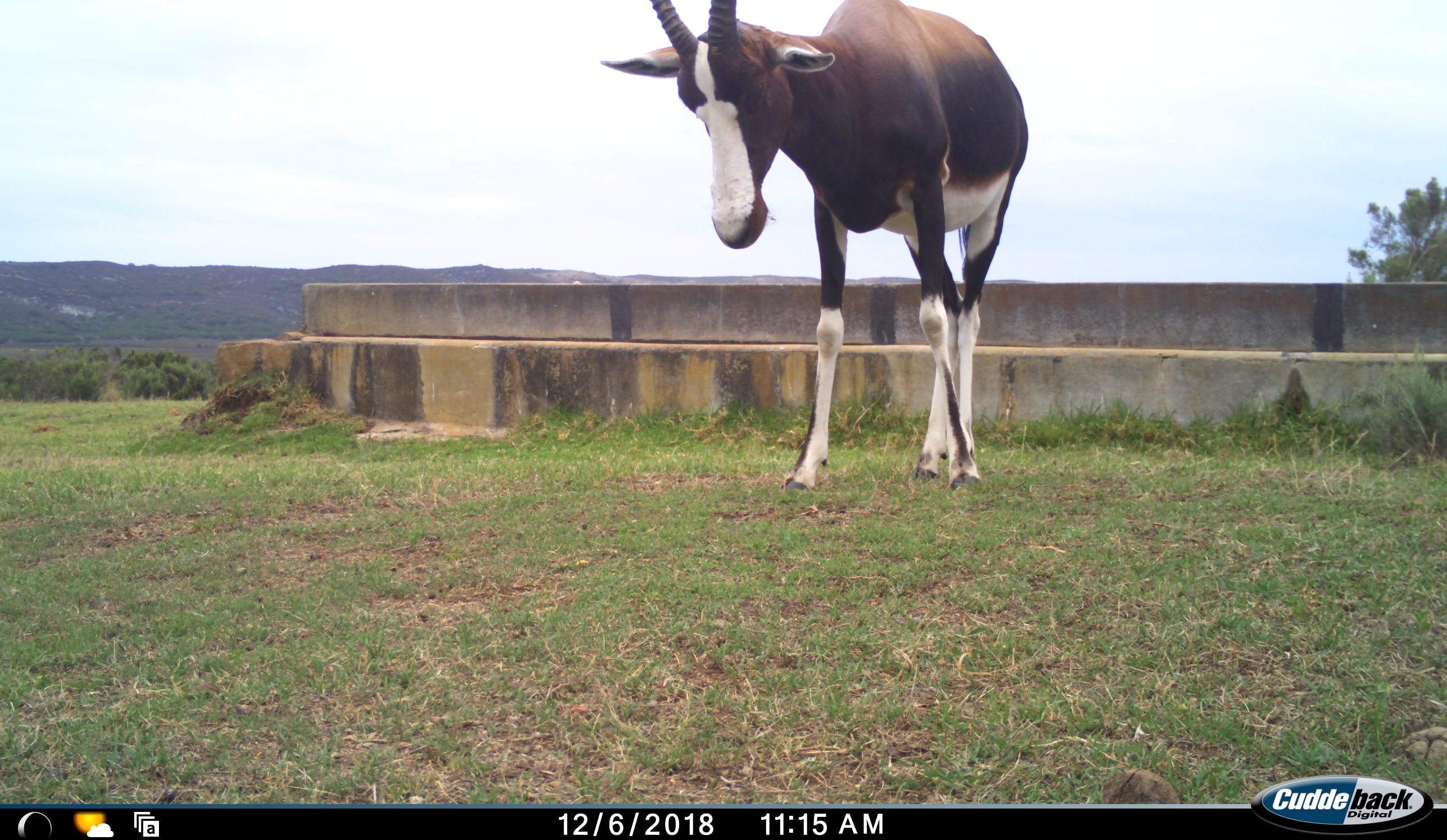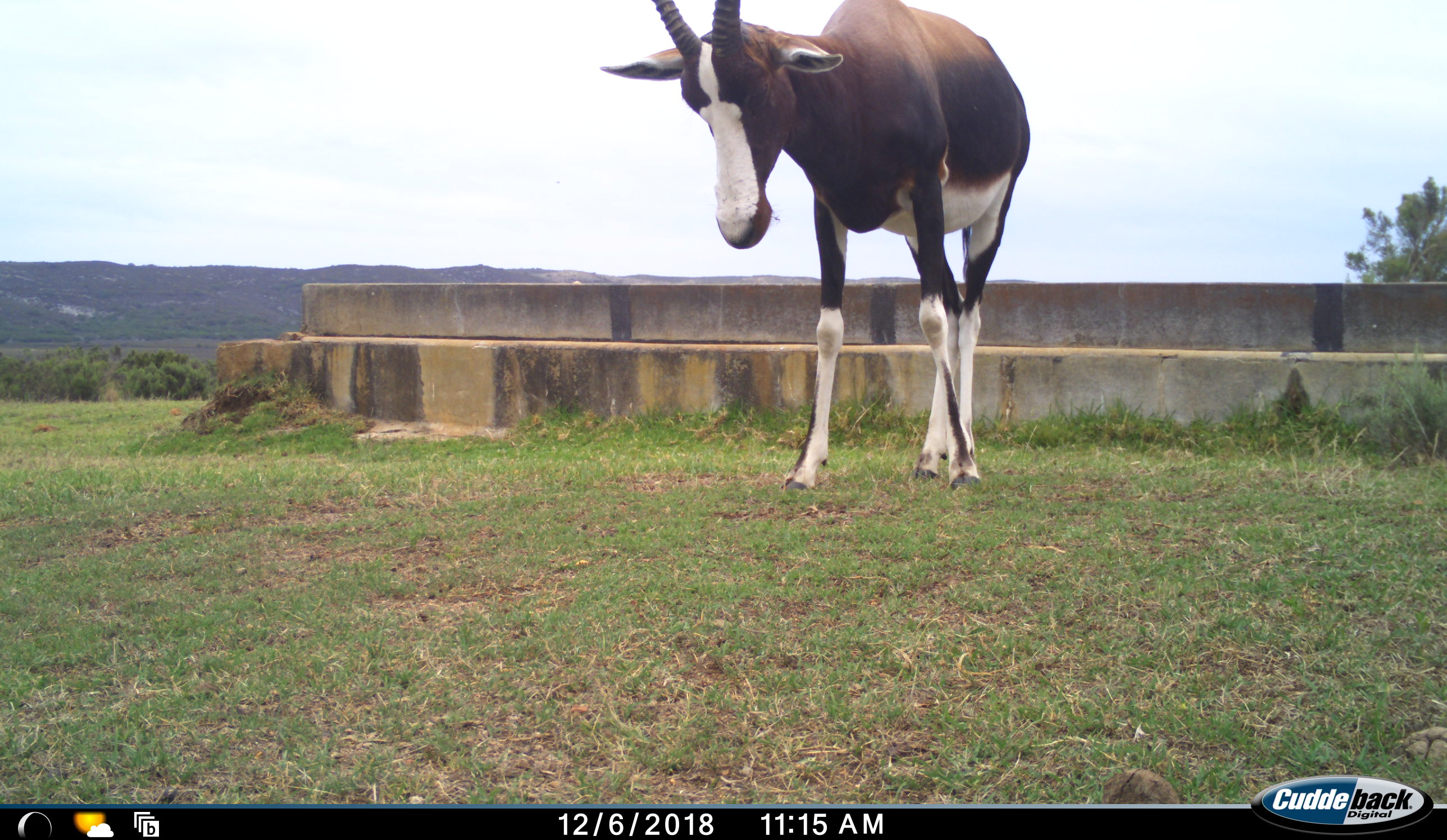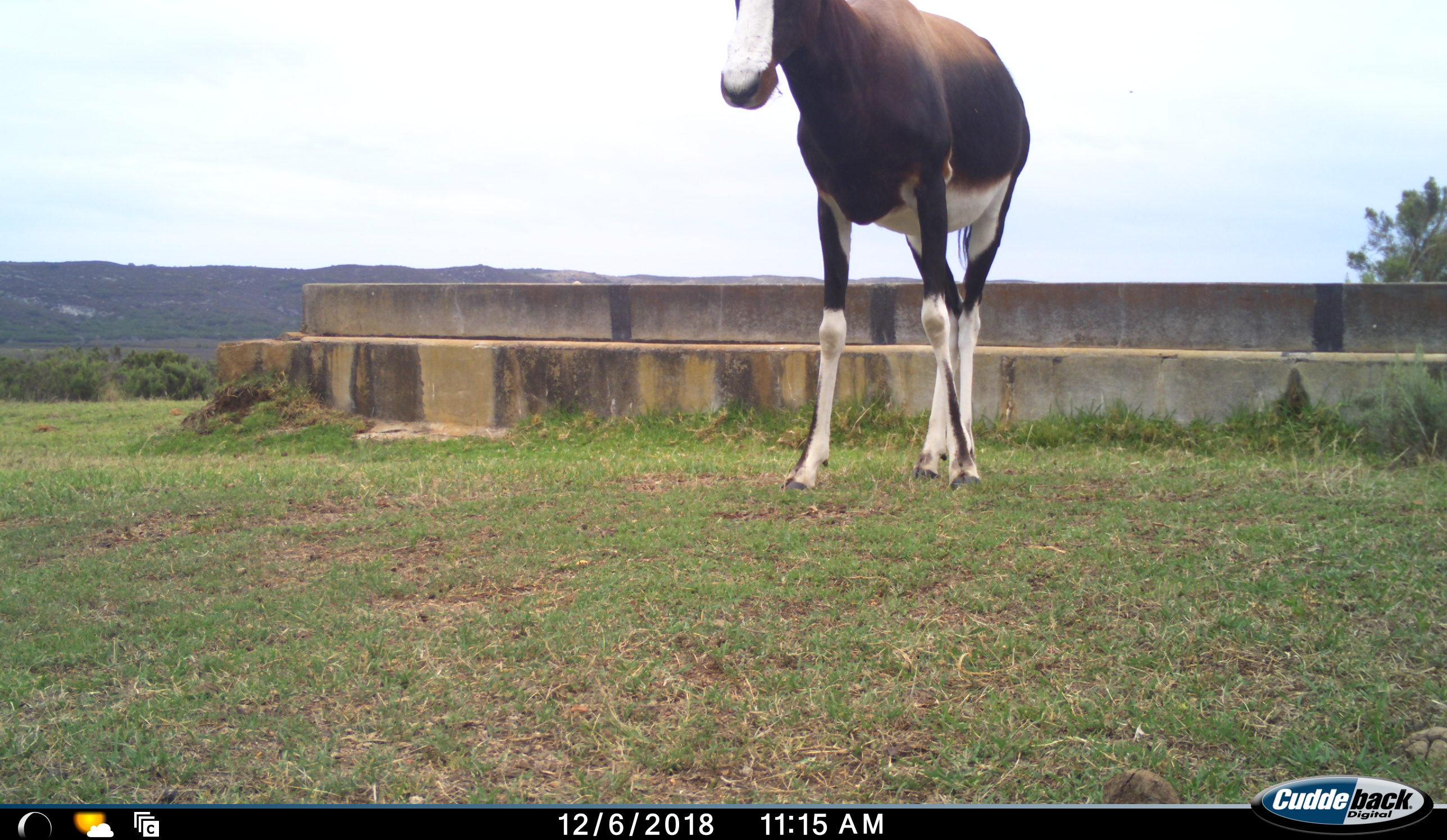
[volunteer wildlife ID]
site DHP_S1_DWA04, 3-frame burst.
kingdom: Animalia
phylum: Chordata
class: Mammalia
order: Artiodactyla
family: Bovidae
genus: Damaliscus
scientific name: Damaliscus pygargus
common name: bontebok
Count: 1.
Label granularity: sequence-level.